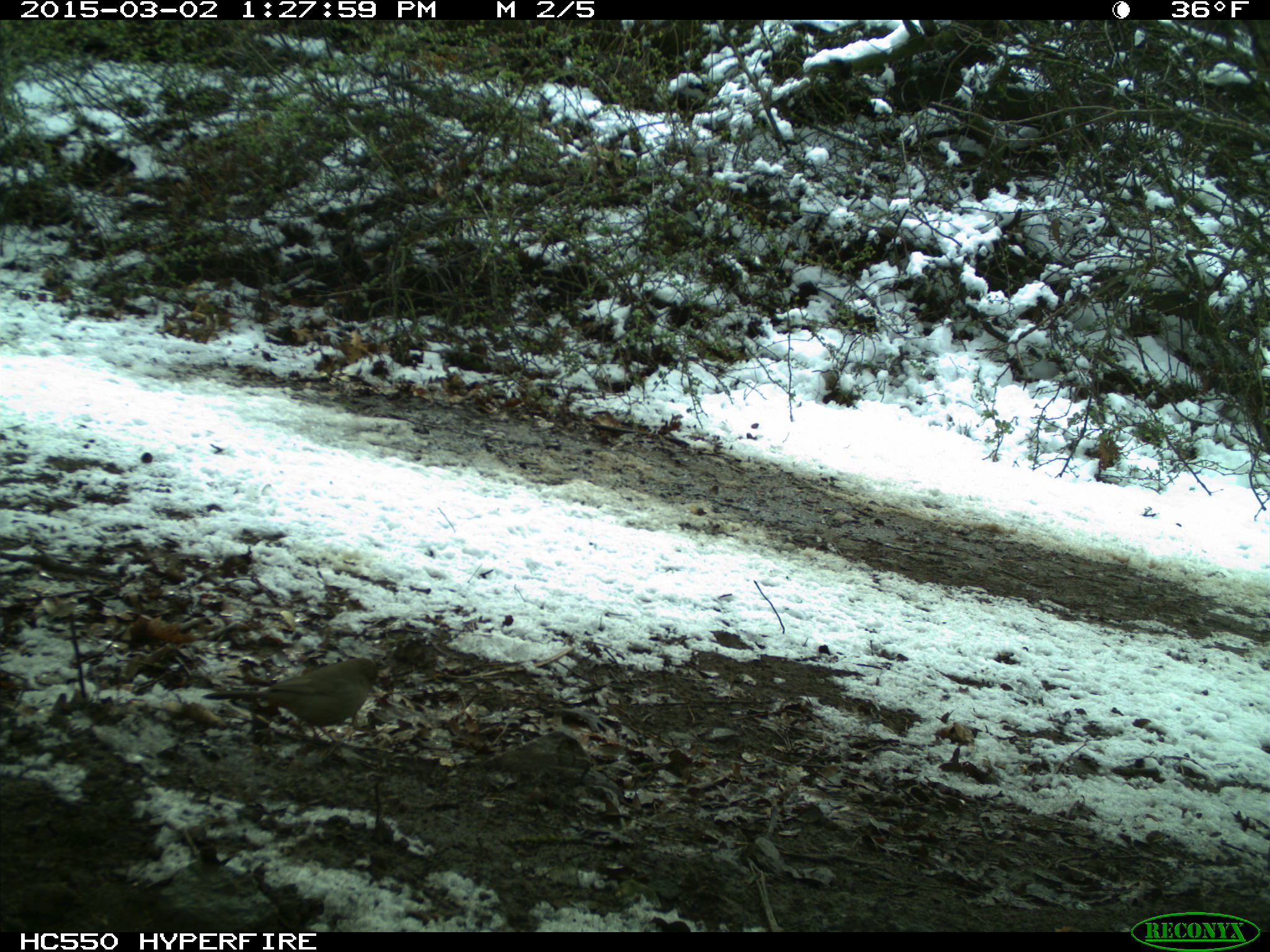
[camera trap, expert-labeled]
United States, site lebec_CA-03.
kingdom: Animalia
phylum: Chordata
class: Aves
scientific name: Aves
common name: birds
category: unidentified bird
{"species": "unidentified bird (birds) (Aves)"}